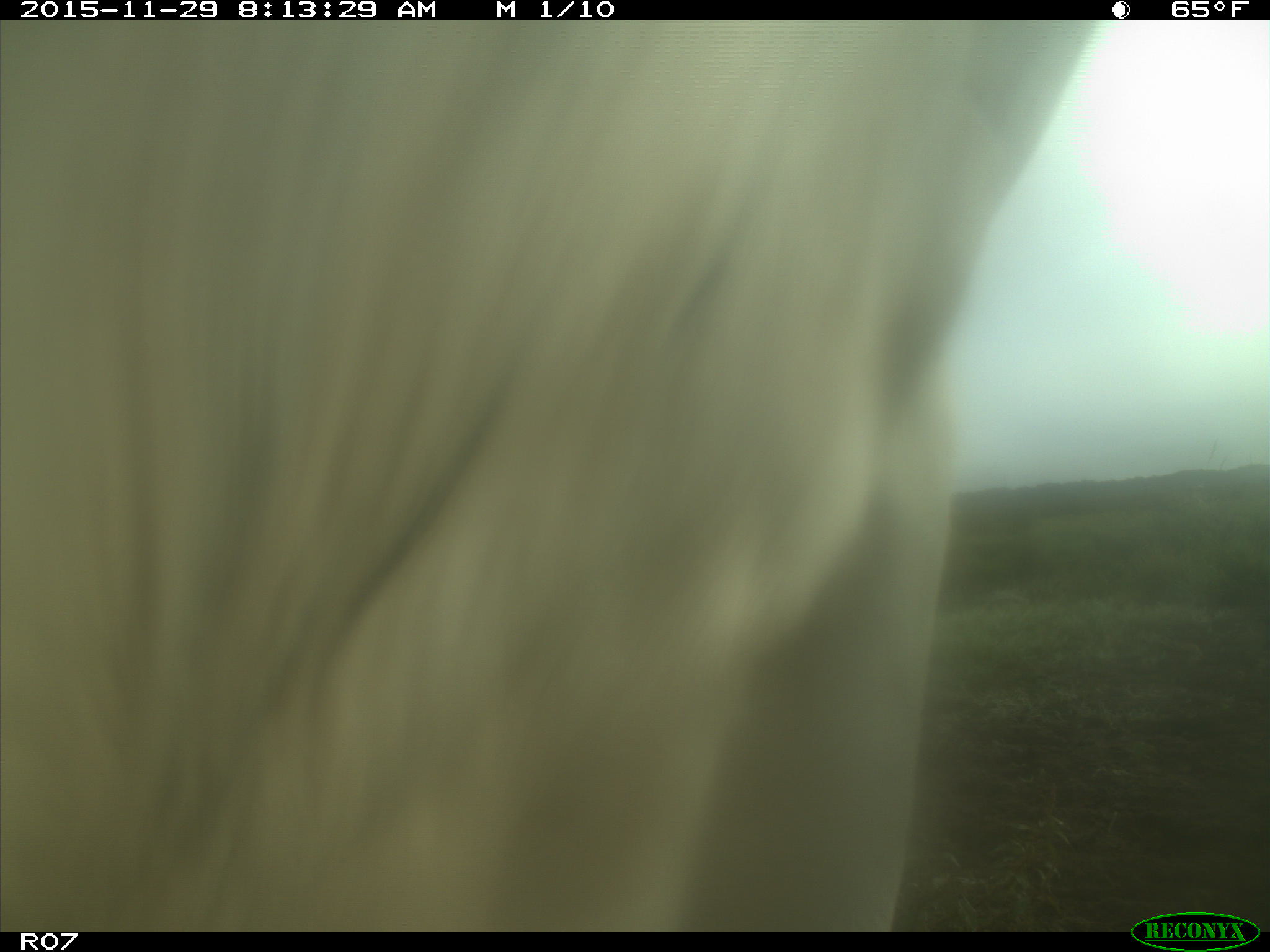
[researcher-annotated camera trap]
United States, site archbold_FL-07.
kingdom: Animalia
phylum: Chordata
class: Mammalia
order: Artiodactyla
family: Bovidae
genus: Bos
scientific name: Bos taurus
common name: domestic cow